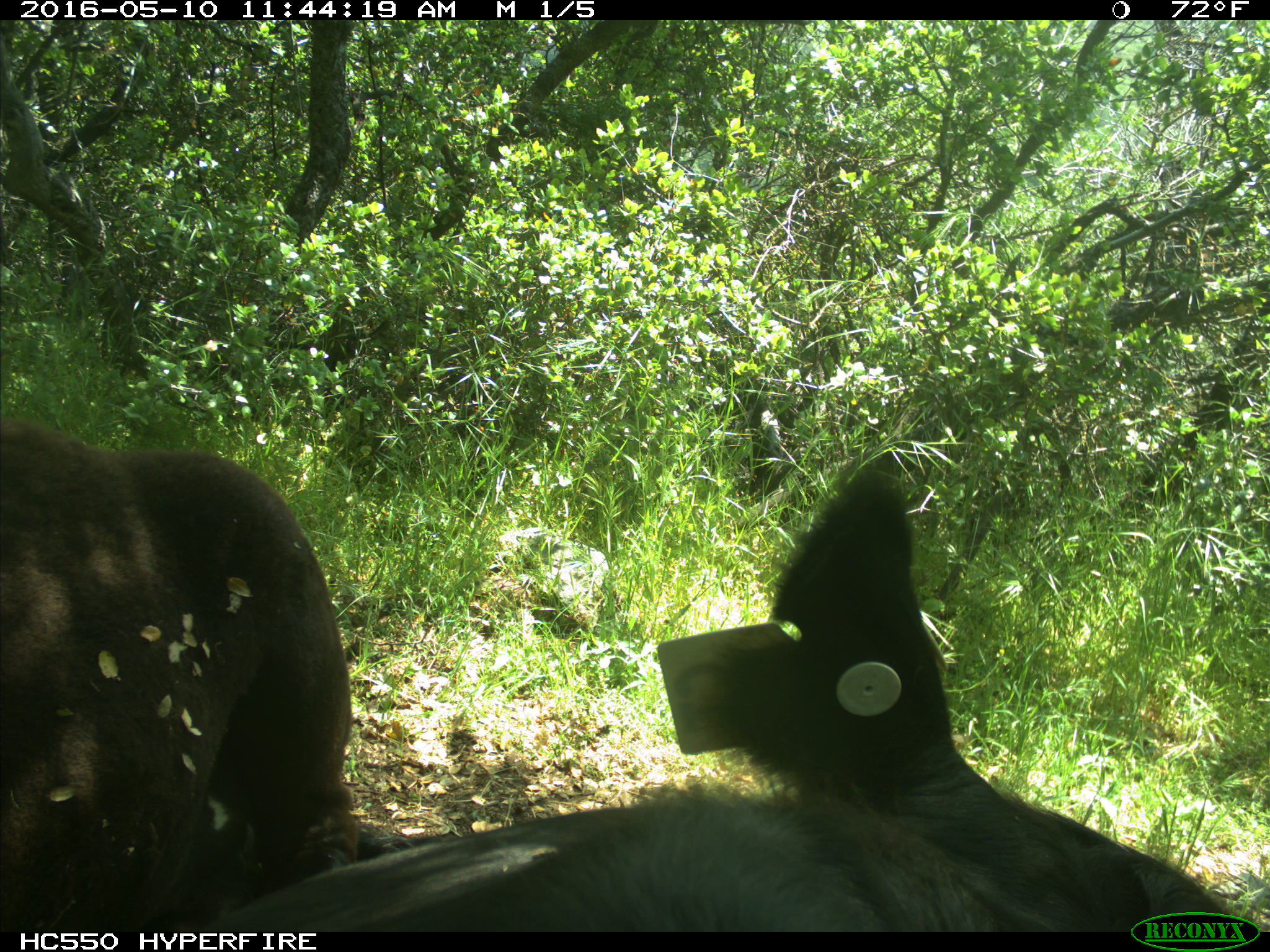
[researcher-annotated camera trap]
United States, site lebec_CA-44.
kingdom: Animalia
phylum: Chordata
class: Mammalia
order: Artiodactyla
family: Bovidae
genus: Bos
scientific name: Bos taurus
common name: domestic cow